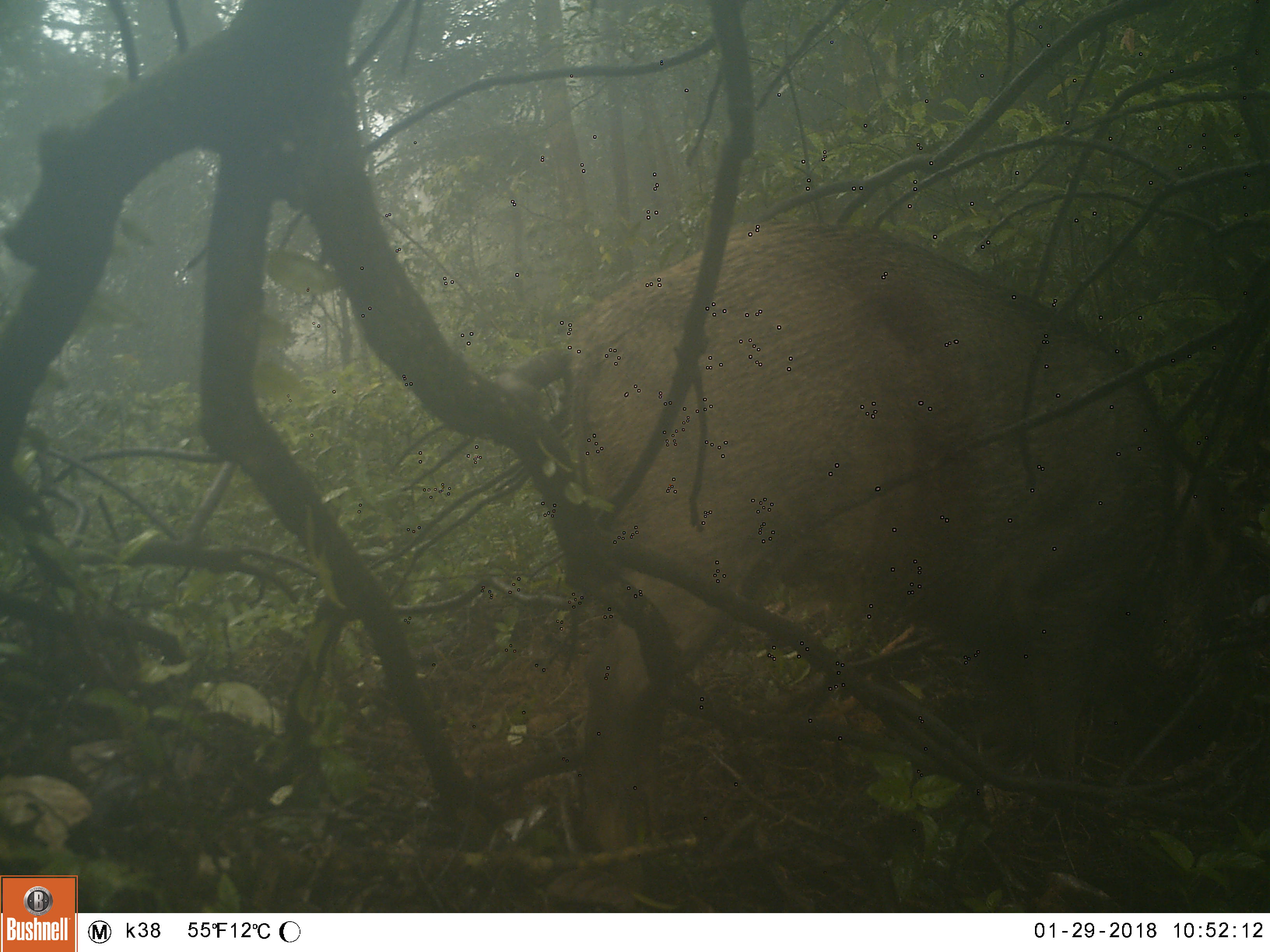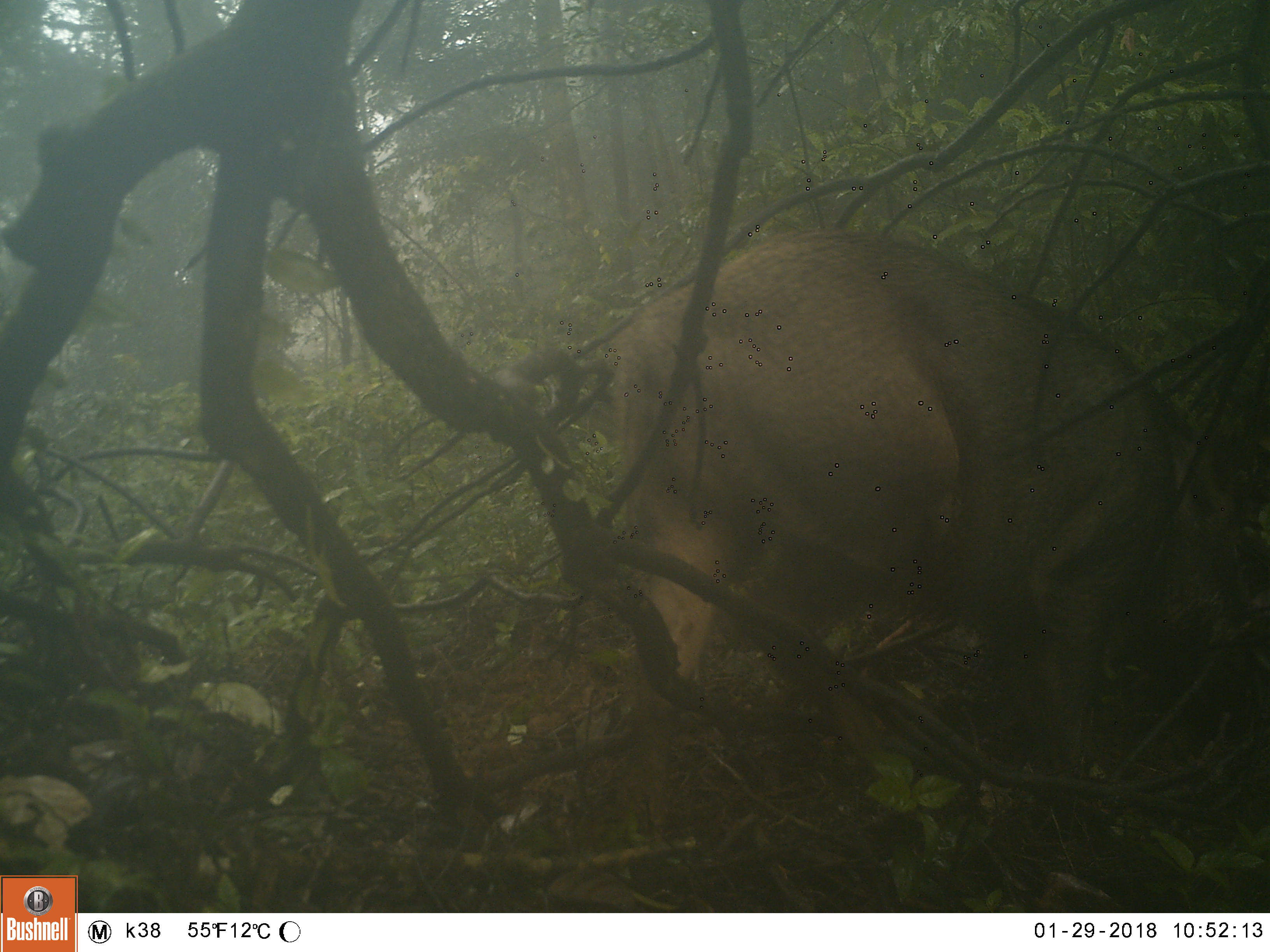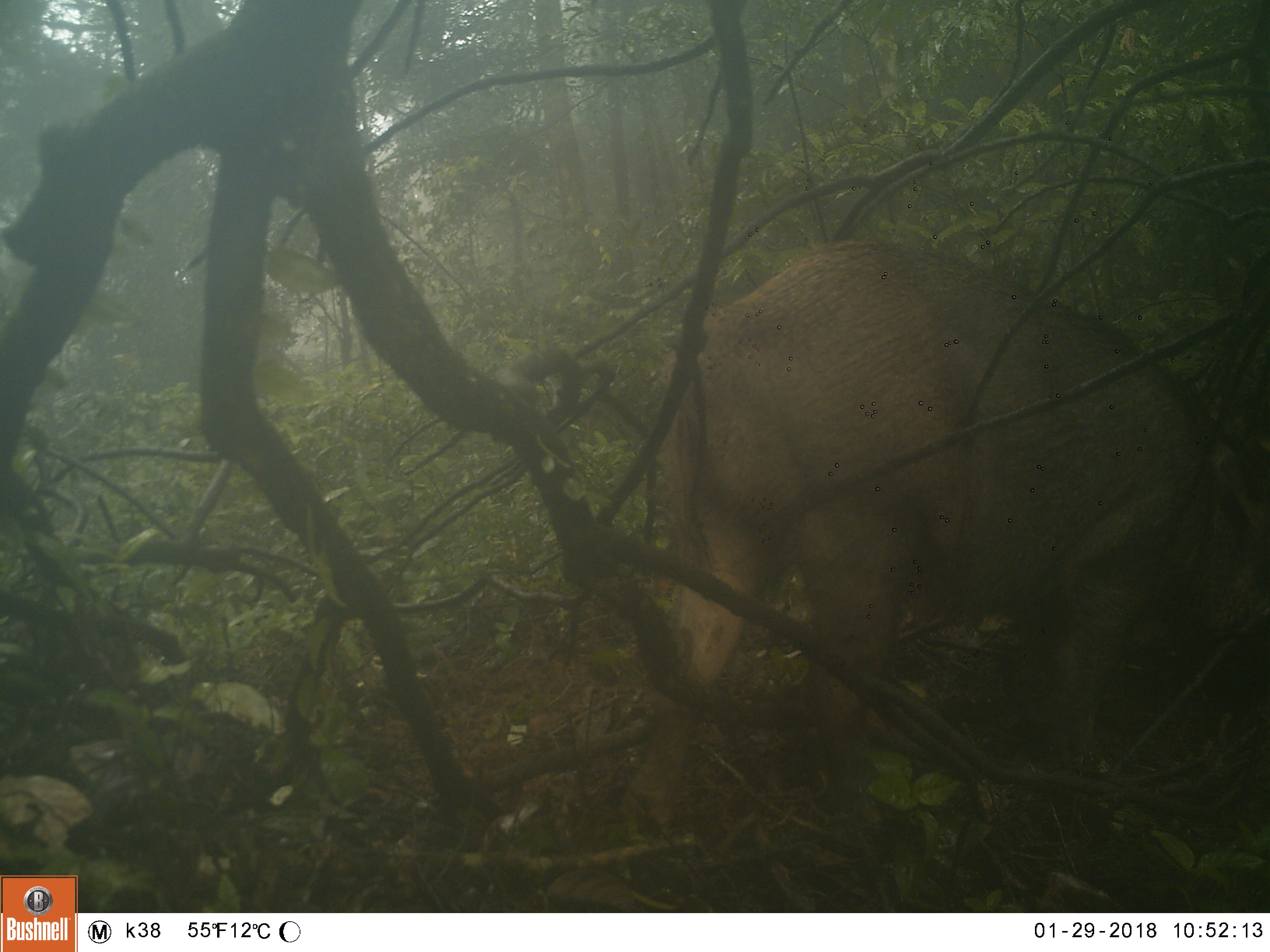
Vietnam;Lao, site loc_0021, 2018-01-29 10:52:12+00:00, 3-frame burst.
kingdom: Animalia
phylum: Chordata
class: Mammalia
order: Artiodactyla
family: Suidae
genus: Sus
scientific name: Sus scrofa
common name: eurasian wild pig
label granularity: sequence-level